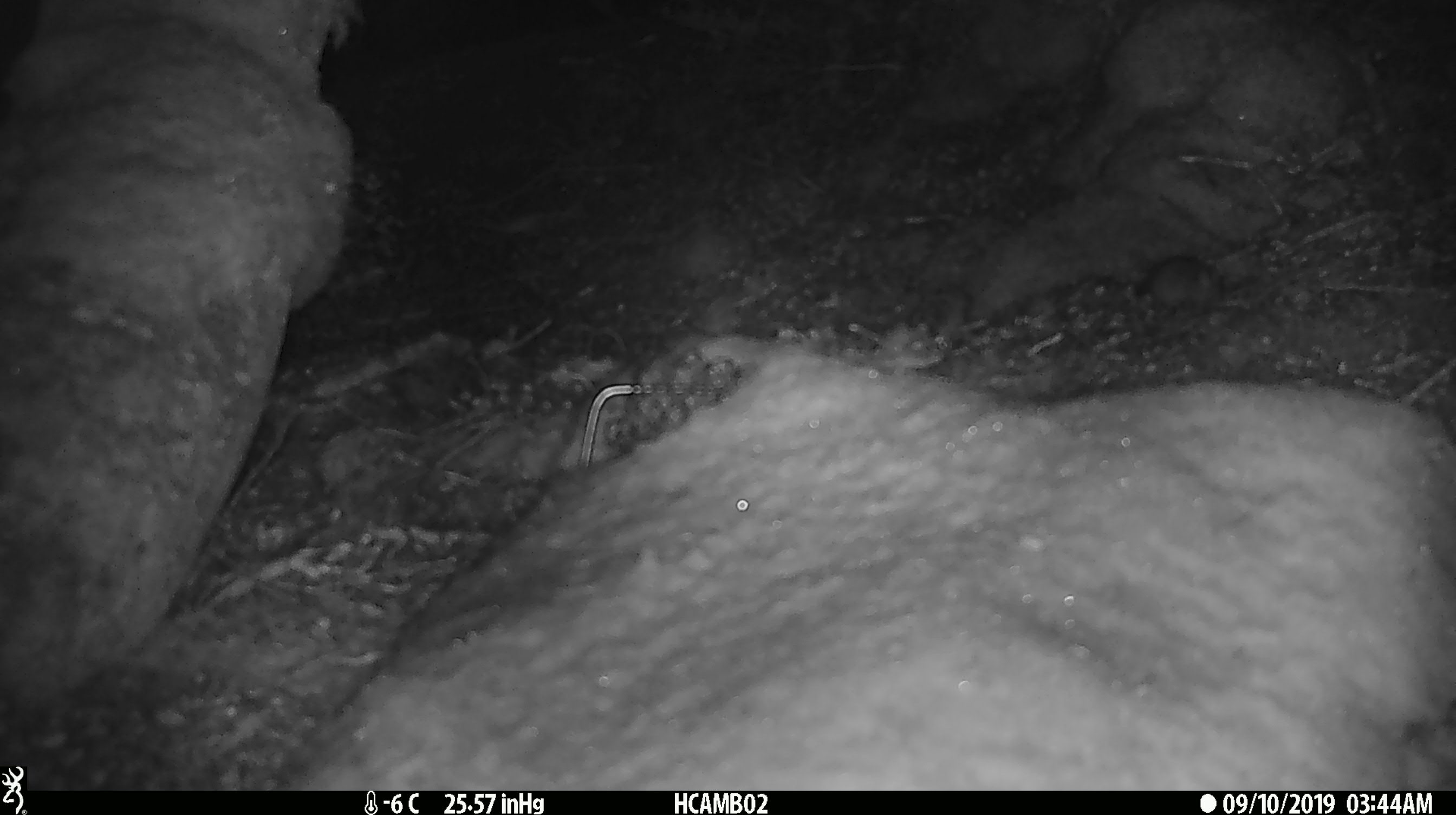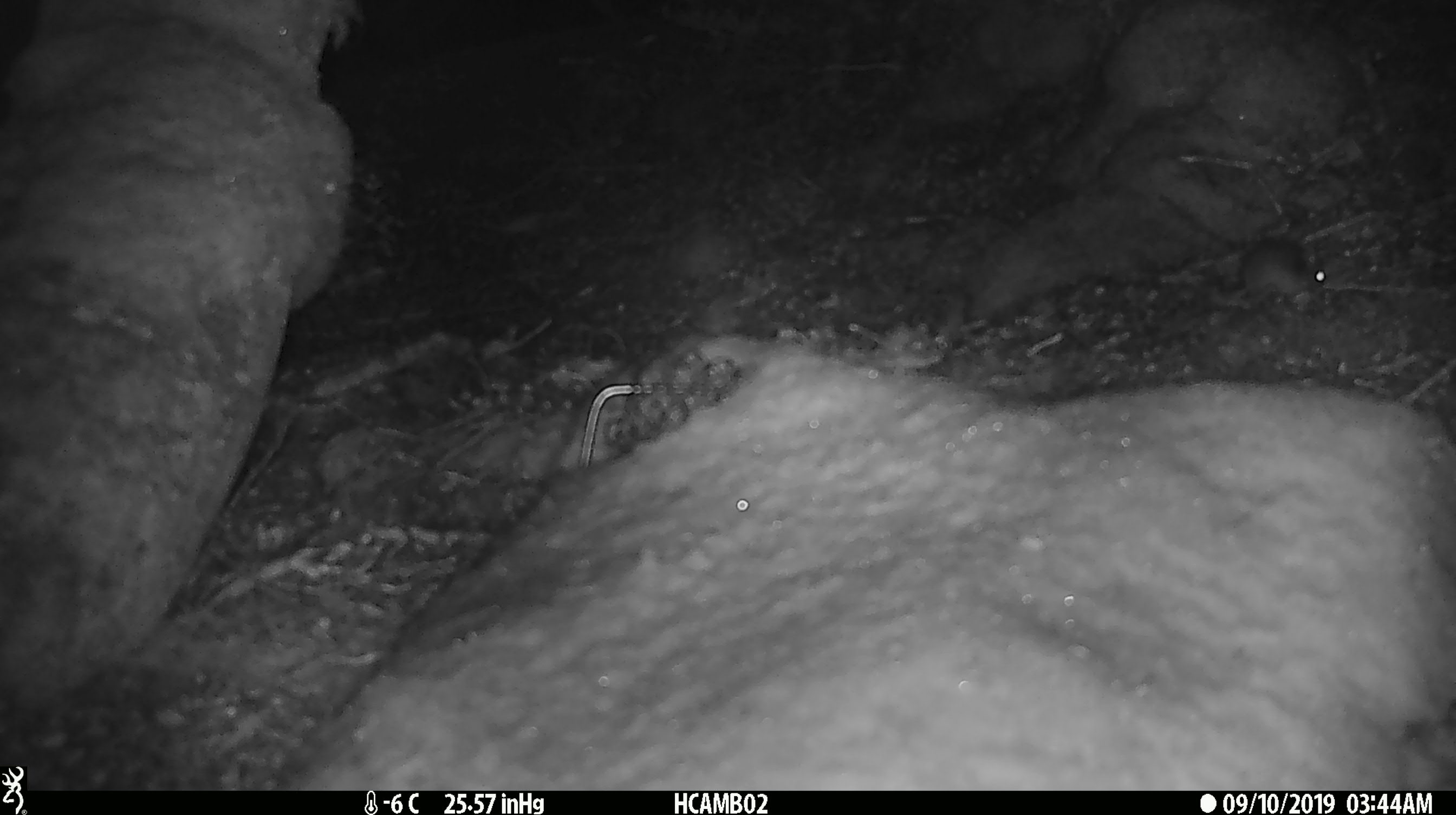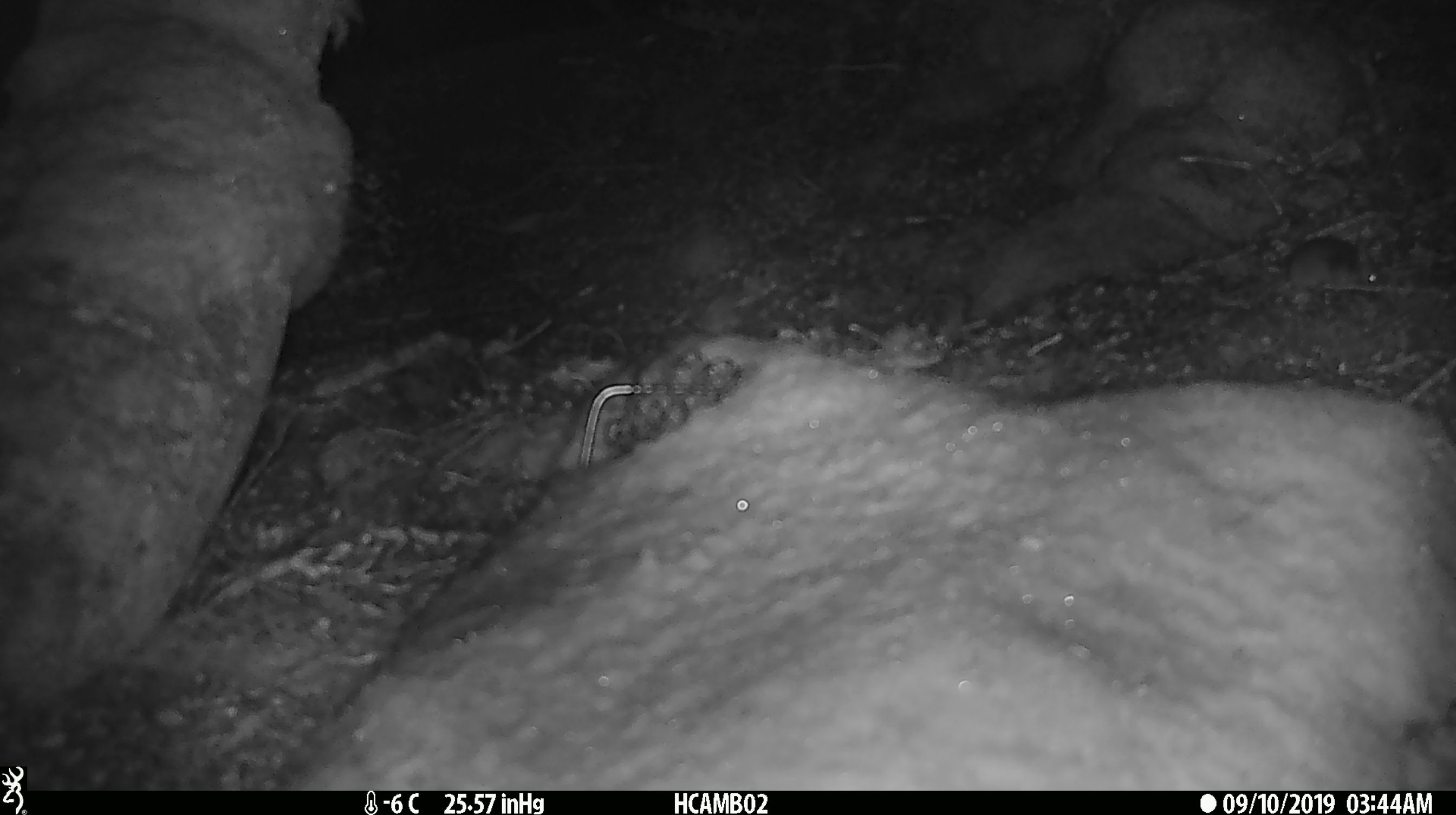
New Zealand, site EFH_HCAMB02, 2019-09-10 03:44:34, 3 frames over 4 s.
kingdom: Animalia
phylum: Chordata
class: Mammalia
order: Rodentia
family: Muridae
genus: Mus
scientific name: Mus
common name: mouse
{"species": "mouse (Mus)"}